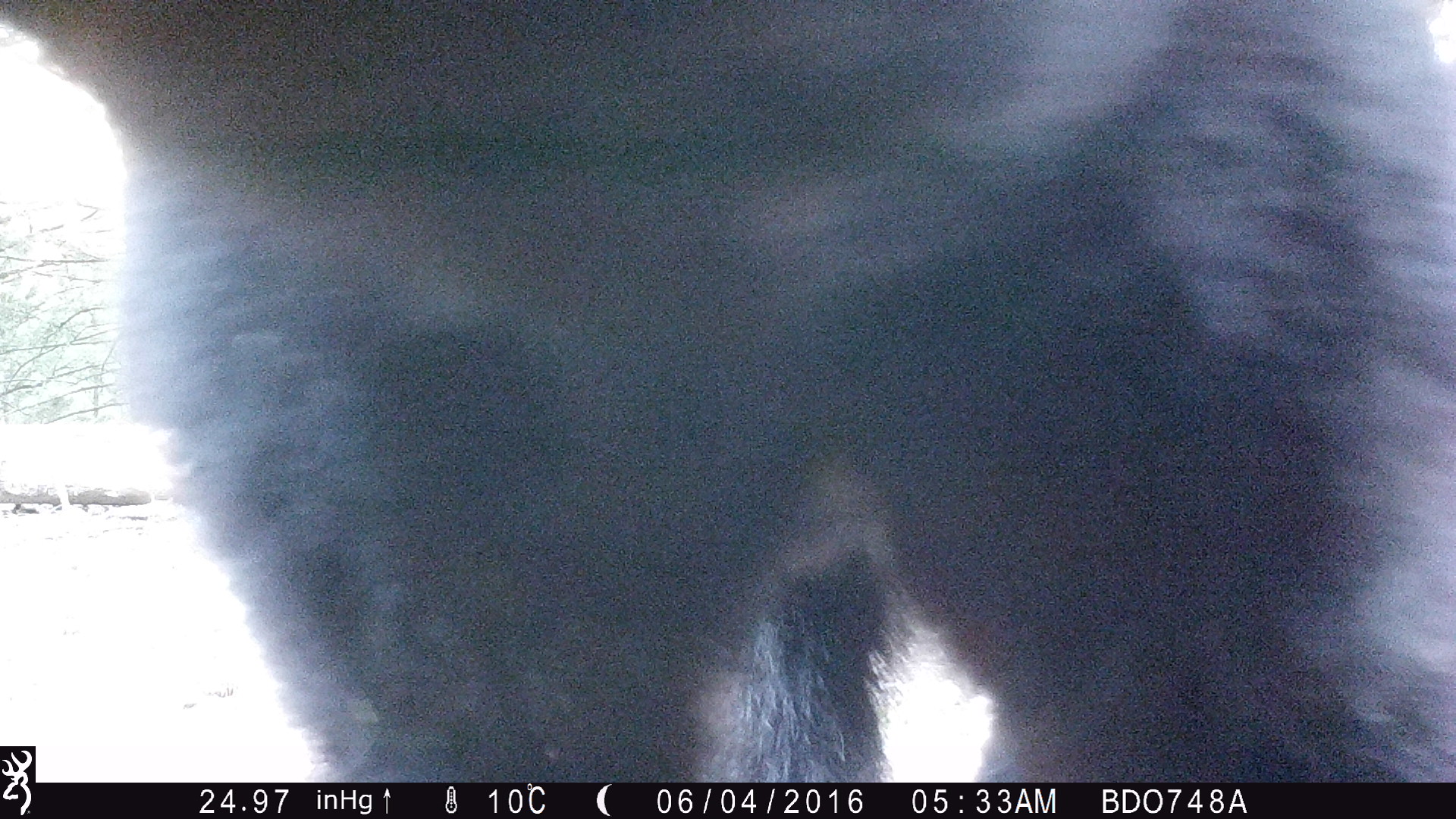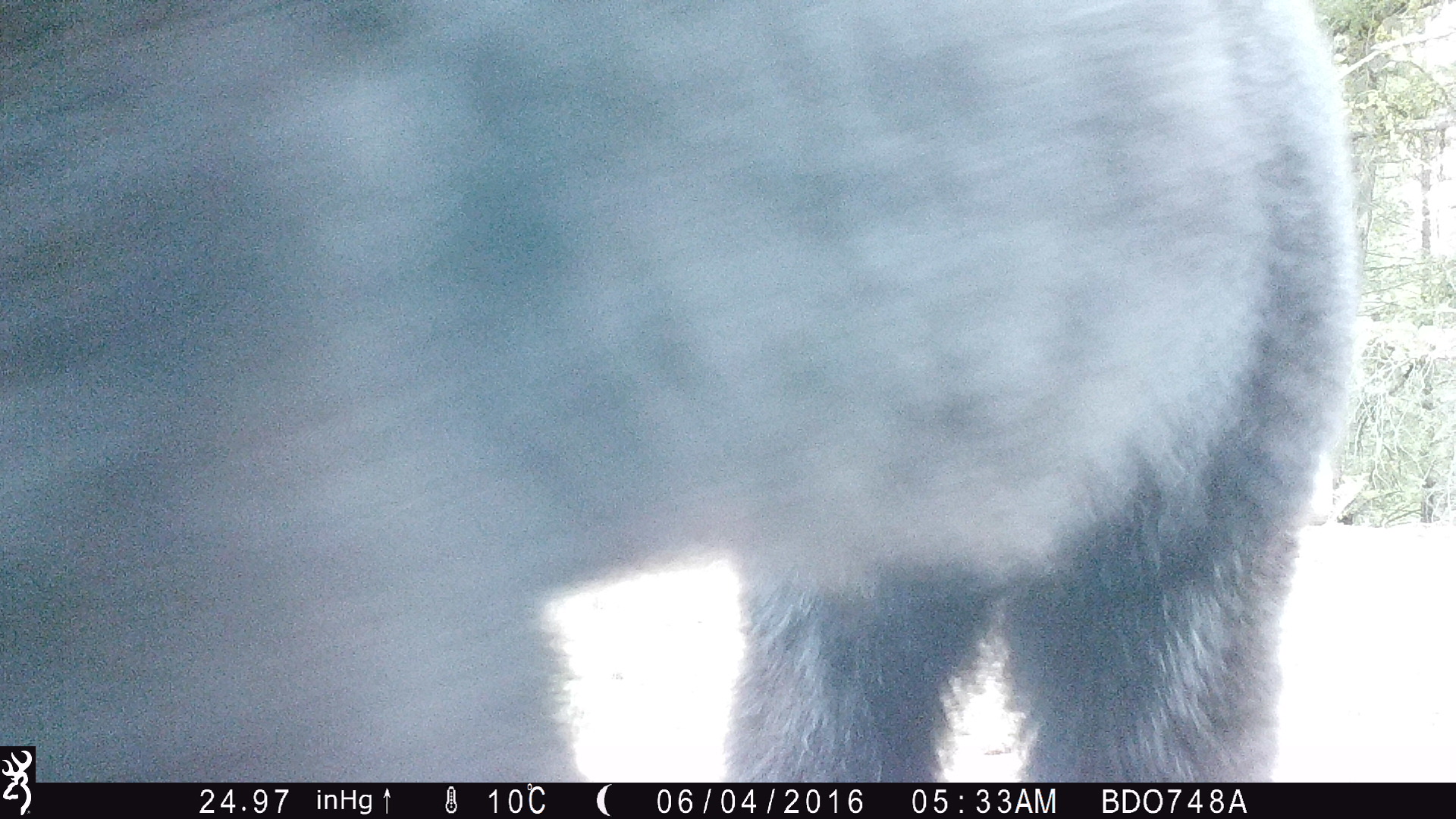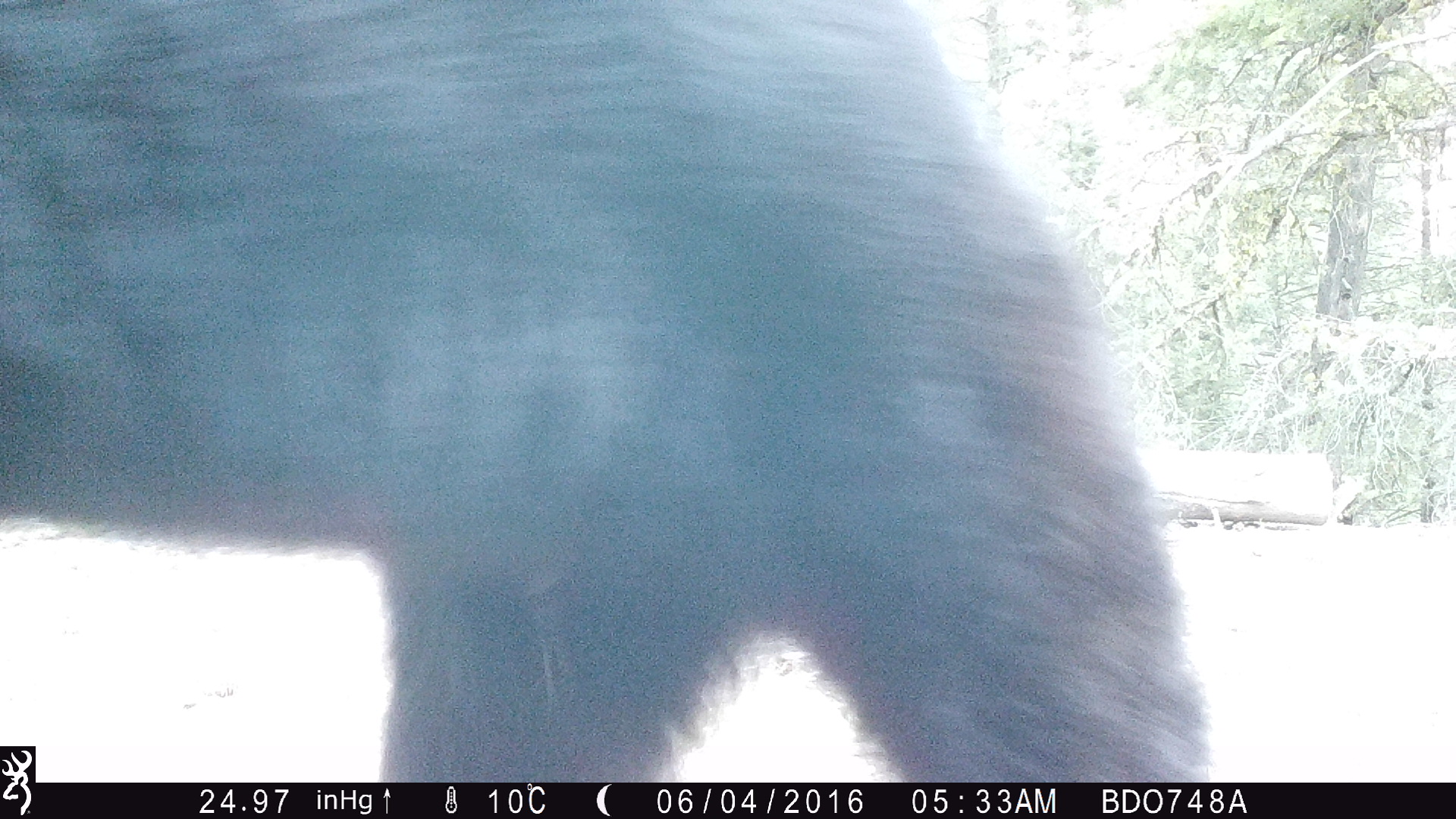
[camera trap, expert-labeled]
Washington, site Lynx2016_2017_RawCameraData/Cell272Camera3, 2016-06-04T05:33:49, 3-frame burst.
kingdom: Animalia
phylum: Chordata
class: Mammalia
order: Carnivora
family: Ursidae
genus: Ursus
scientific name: Ursus americanus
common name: american black bear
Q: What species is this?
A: Ursus americanus (american black bear).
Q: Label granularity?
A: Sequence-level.